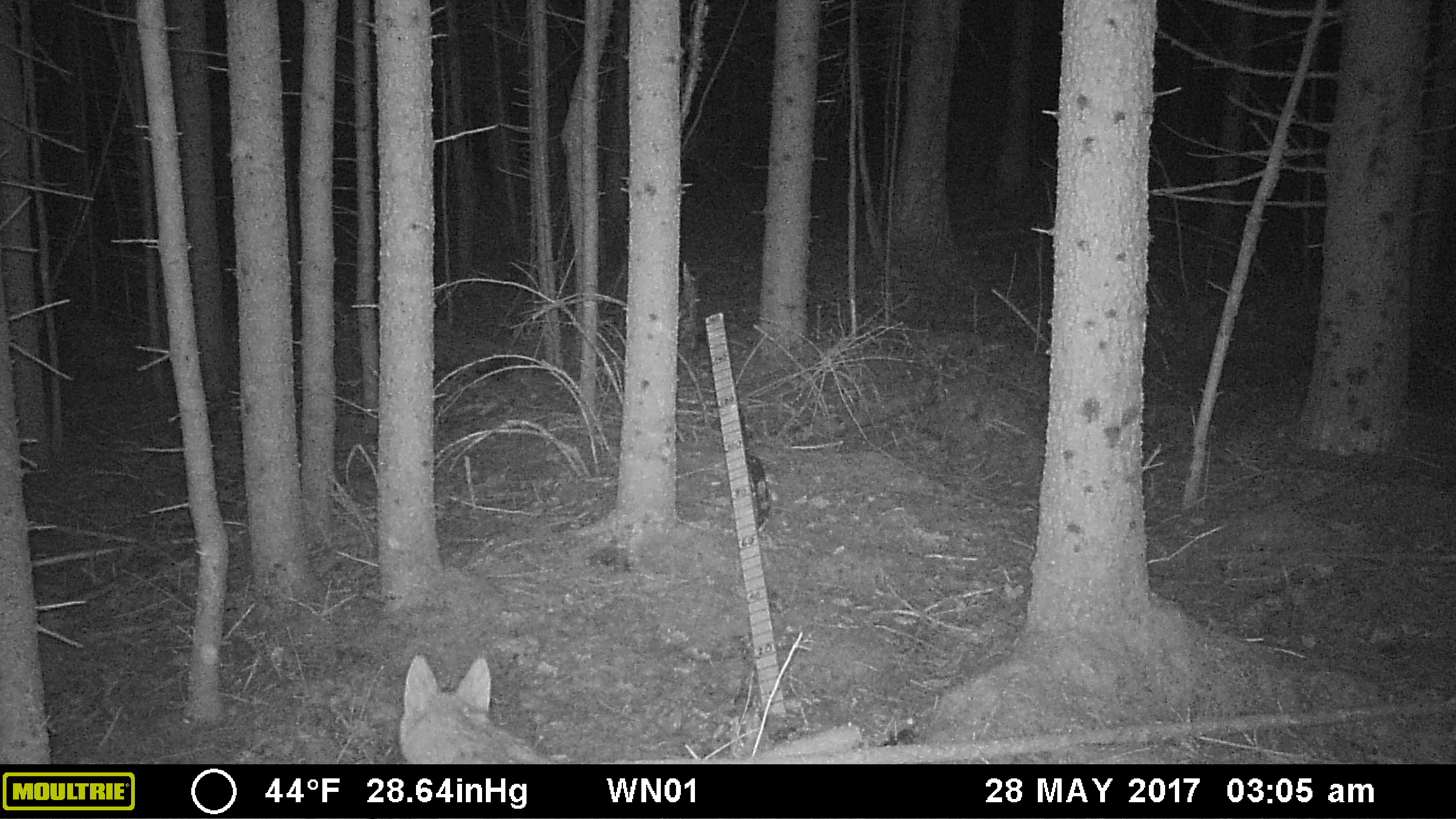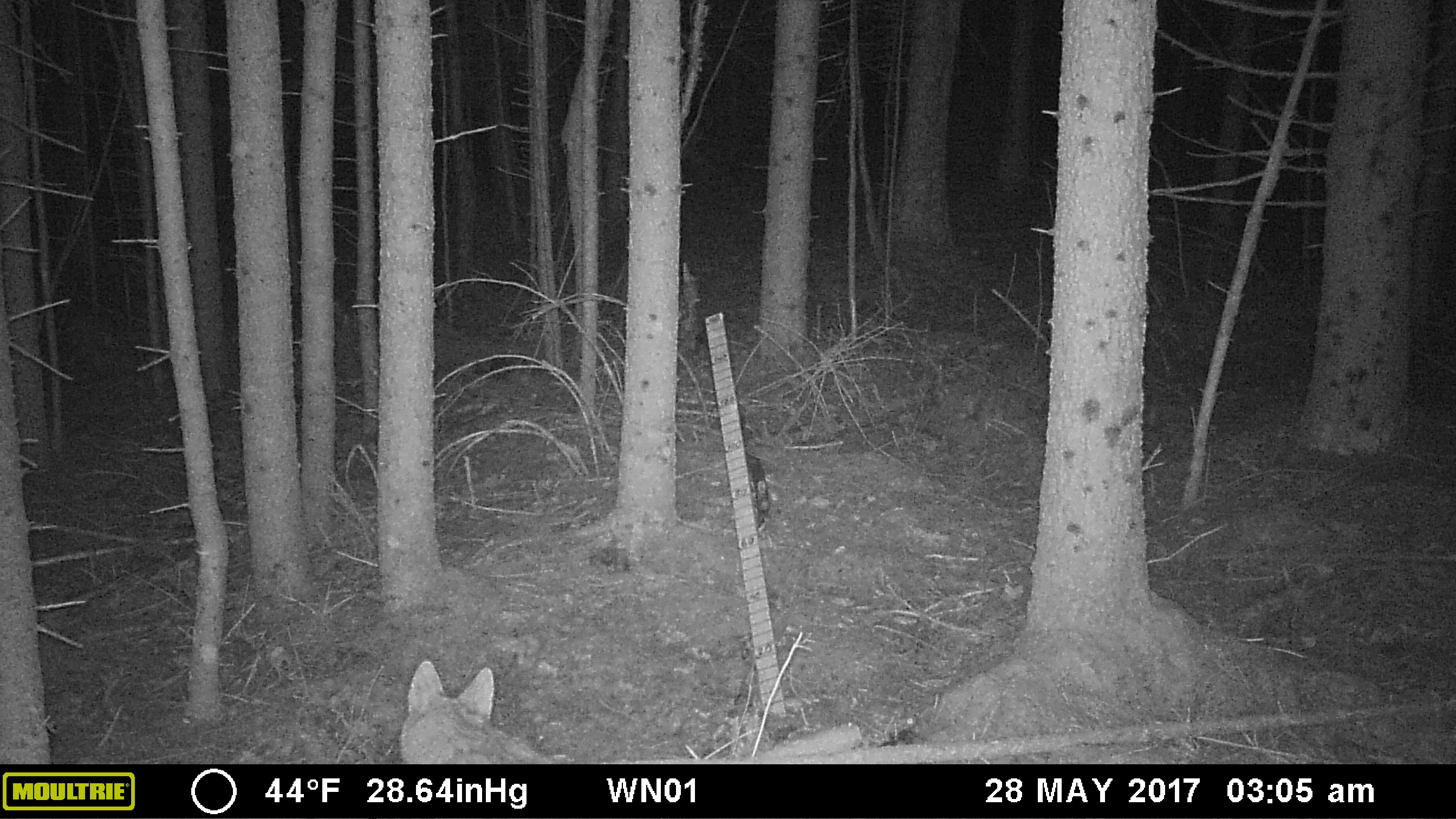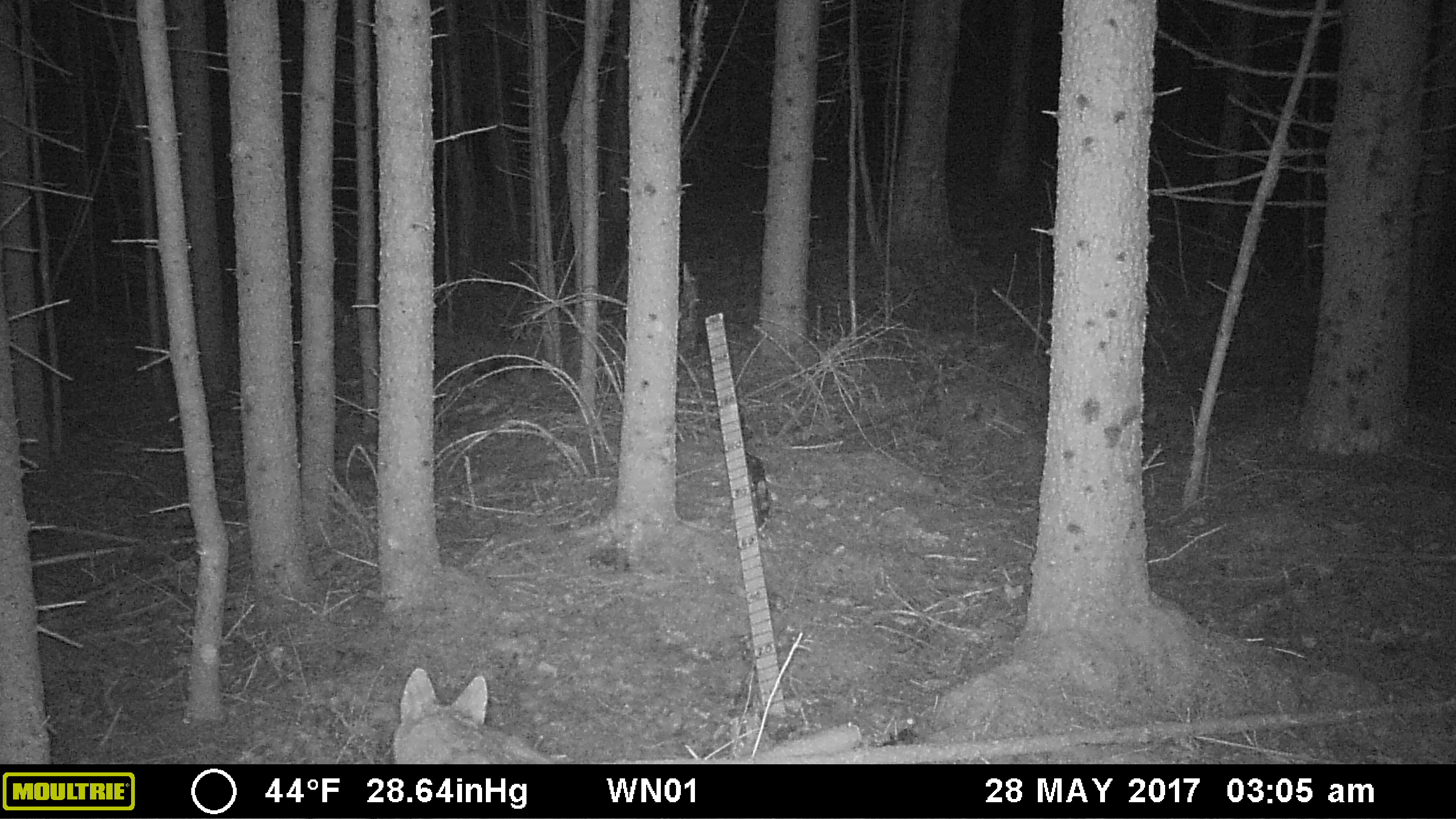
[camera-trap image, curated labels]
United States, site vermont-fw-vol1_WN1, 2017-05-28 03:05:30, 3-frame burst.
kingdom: Animalia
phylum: Chordata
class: Mammalia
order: Carnivora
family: Canidae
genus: Canis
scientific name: Canis latrans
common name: coyote